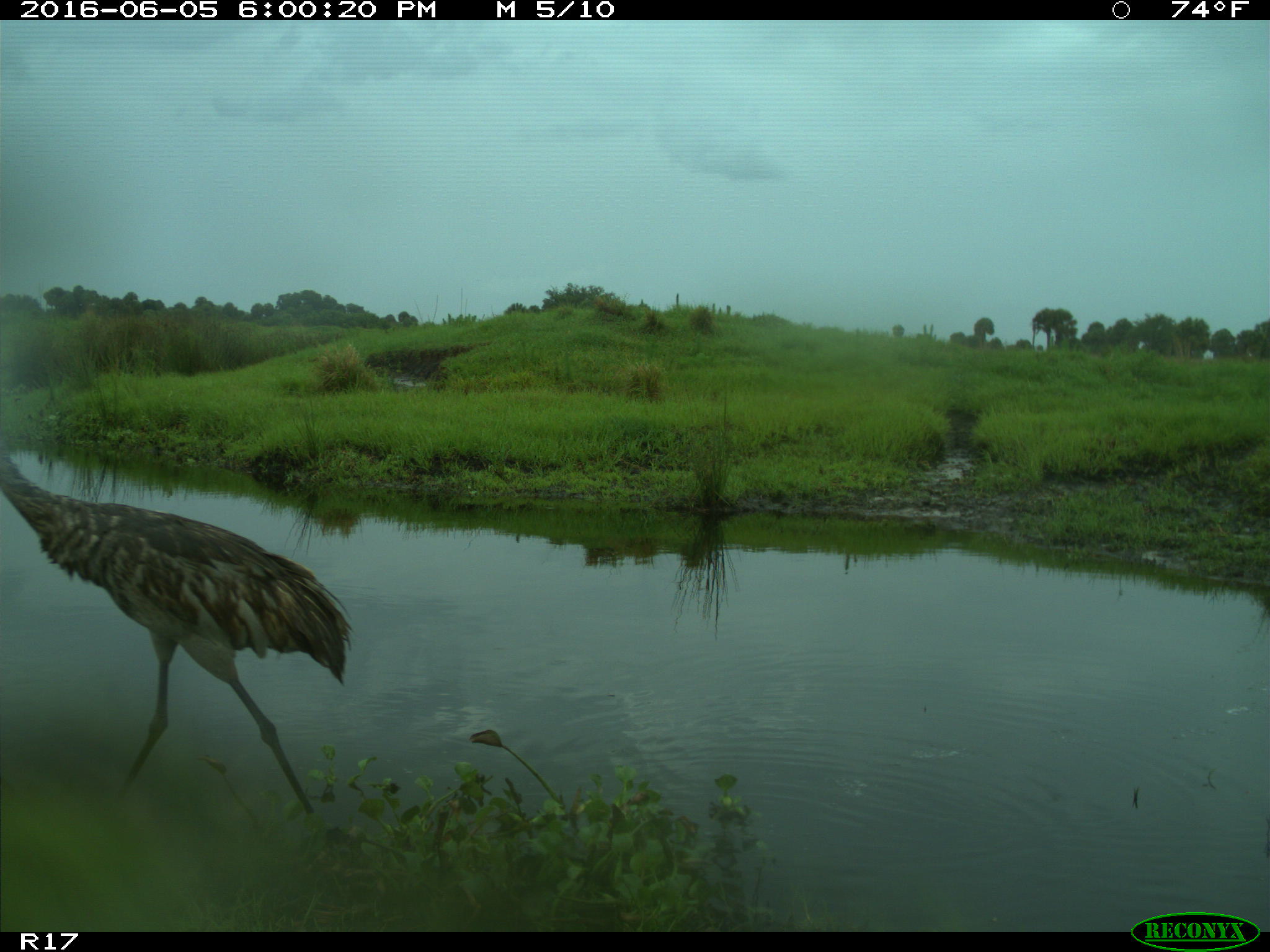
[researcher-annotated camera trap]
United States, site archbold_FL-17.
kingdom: Animalia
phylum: Chordata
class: Aves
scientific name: Aves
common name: birds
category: unidentified bird